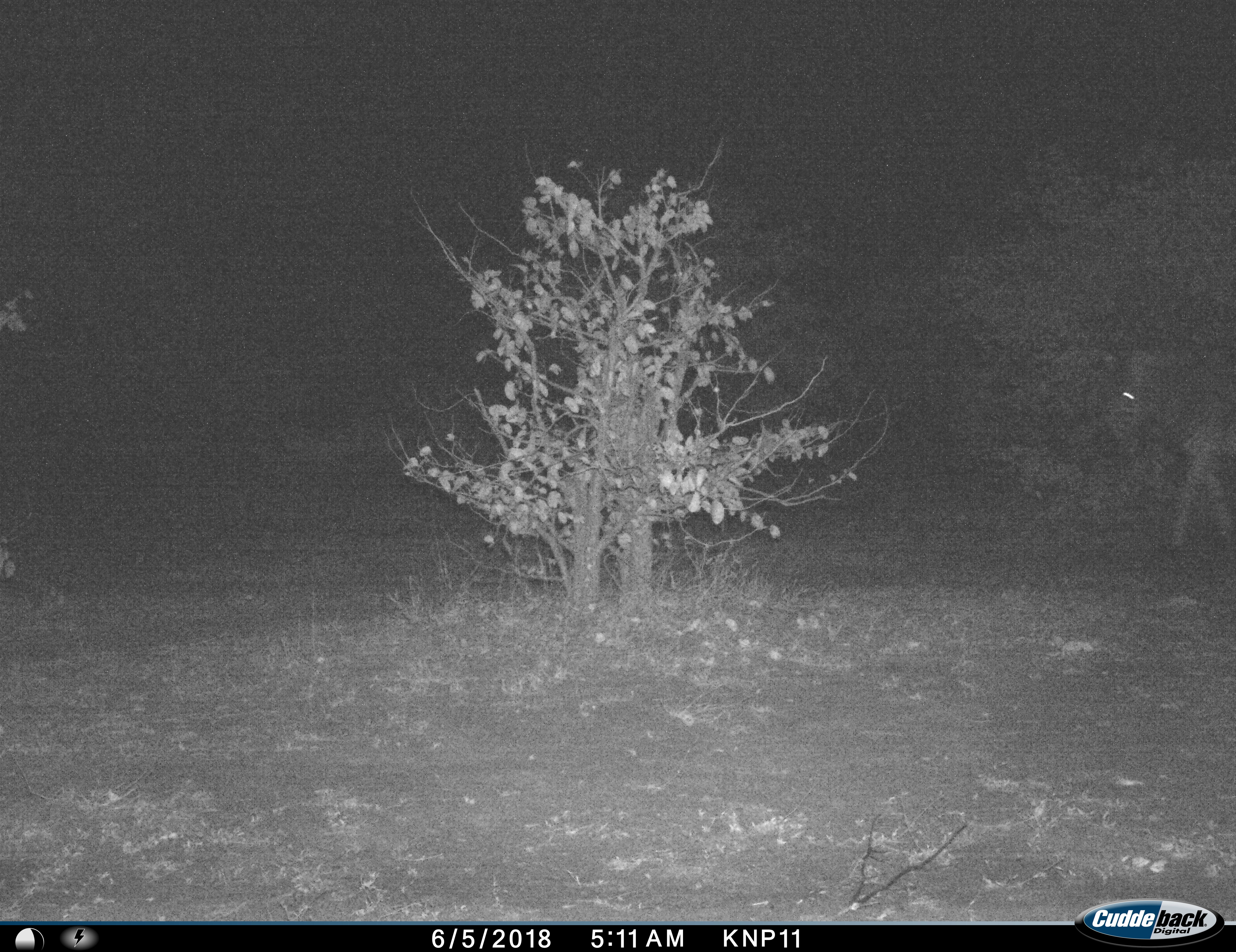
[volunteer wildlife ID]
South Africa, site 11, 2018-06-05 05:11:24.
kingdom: Animalia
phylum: Chordata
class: Mammalia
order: Perissodactyla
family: Equidae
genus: Equus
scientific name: Equus quagga burchellii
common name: burchell's zebra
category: zebraburchells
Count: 1.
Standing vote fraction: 12%.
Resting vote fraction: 0%.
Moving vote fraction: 88%.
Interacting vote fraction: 0%.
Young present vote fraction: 0%.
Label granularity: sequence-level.